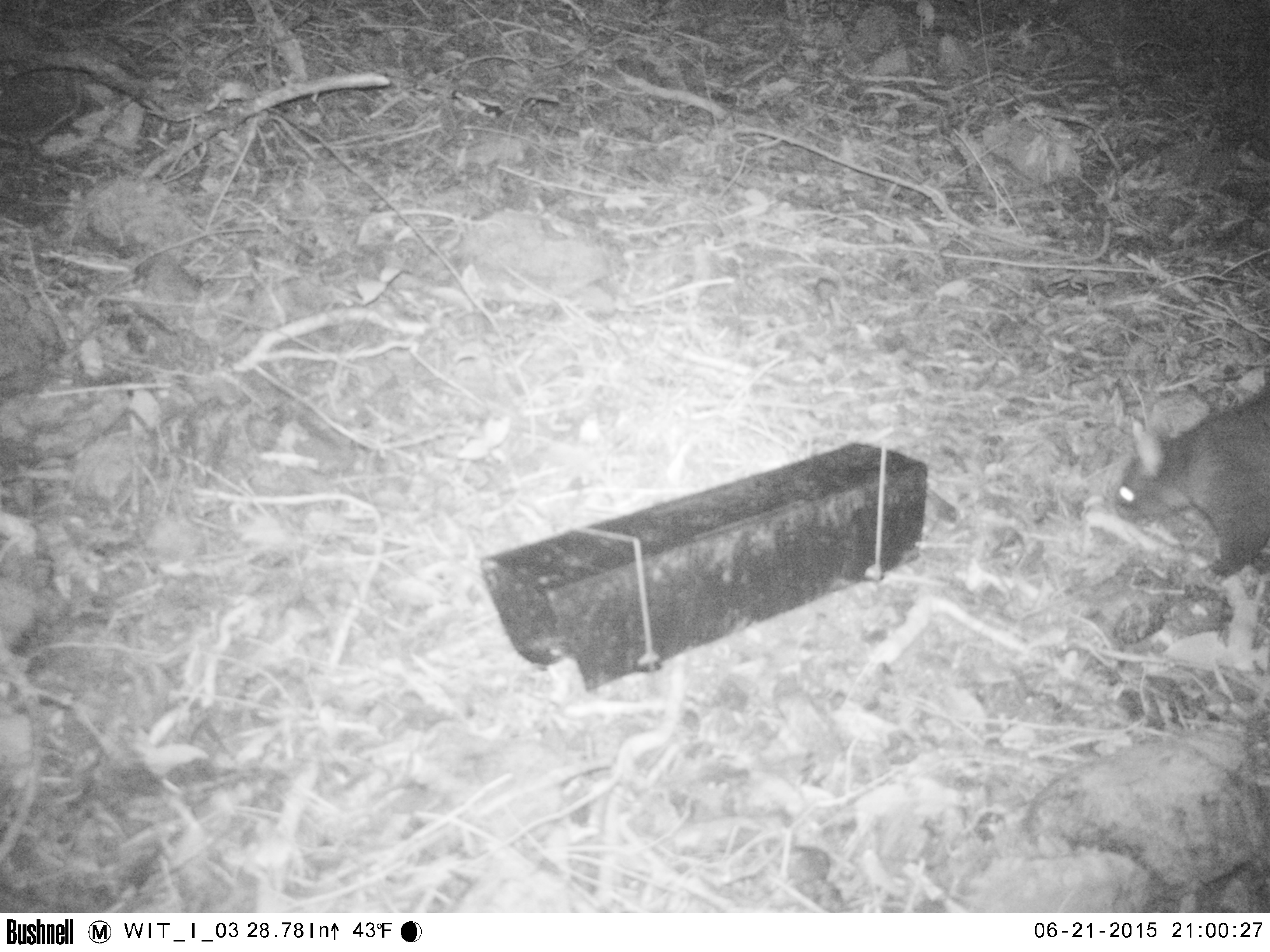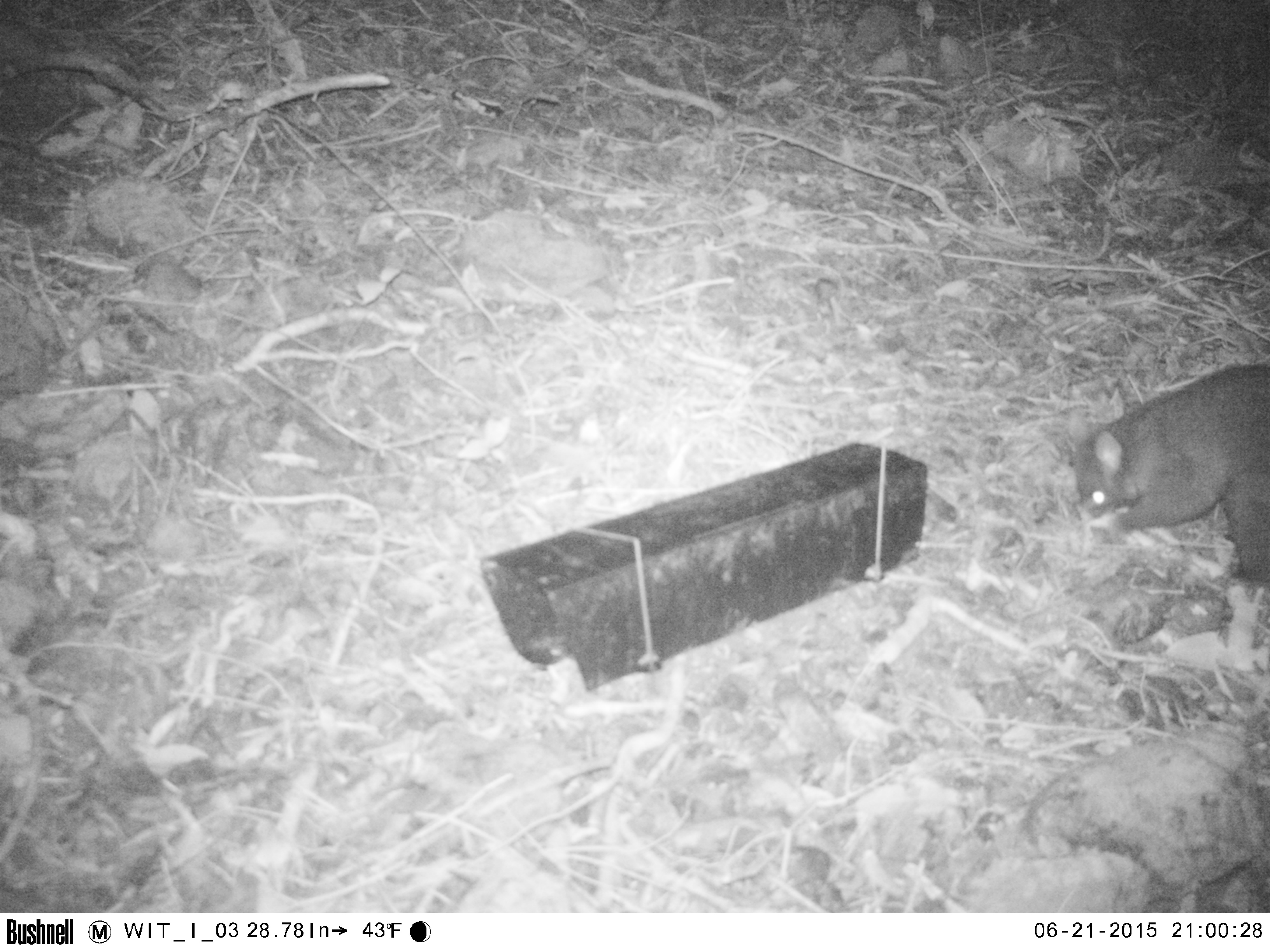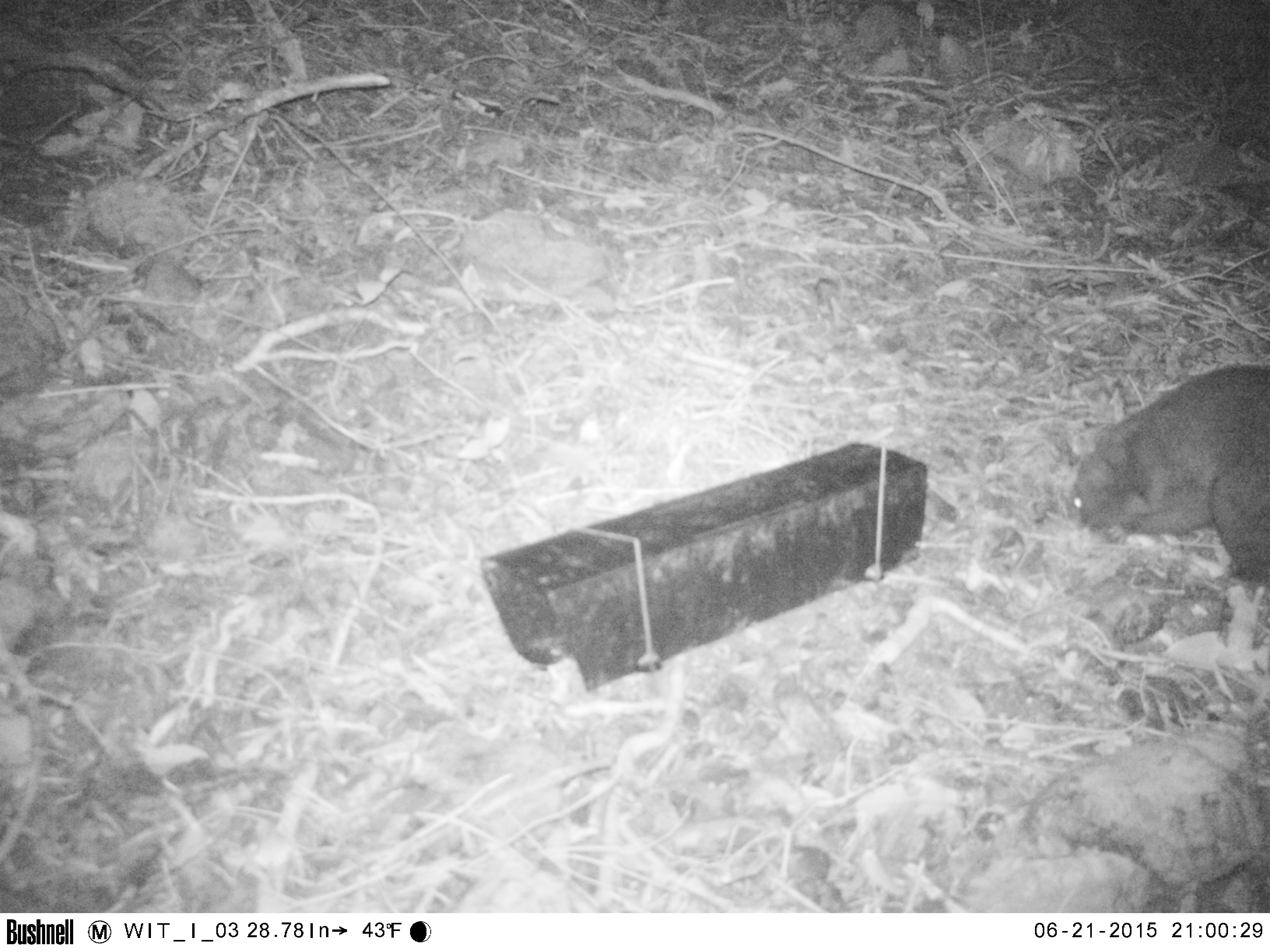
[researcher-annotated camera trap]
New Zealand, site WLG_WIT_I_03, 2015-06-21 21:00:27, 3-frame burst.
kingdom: Animalia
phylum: Chordata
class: Mammalia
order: Diprotodontia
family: Phalangeridae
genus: Trichosurus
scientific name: Trichosurus vulpecula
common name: common brushtail possum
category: possum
Possum (common brushtail possum) (Trichosurus vulpecula).